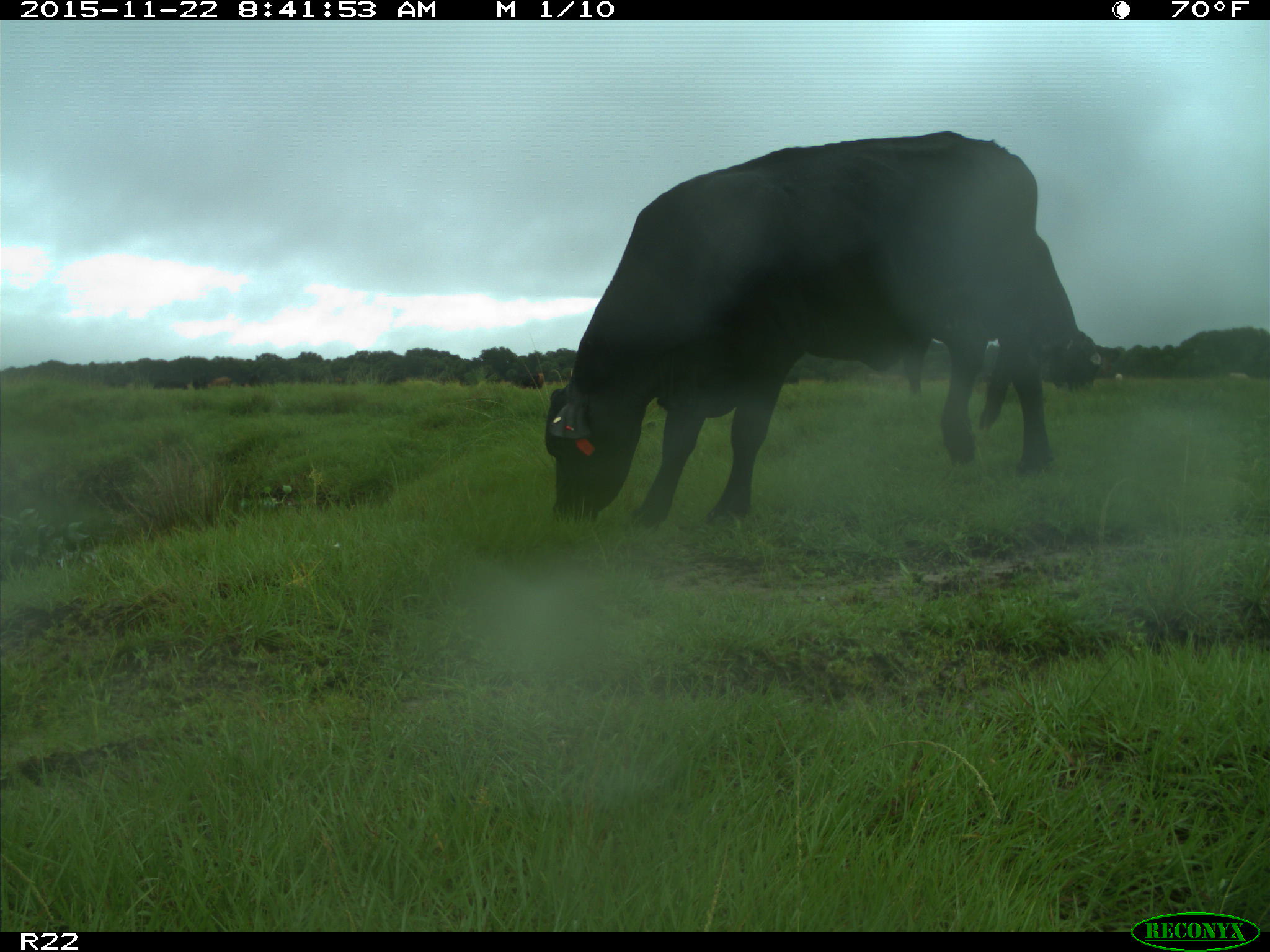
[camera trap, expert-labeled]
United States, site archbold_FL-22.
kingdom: Animalia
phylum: Chordata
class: Mammalia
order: Artiodactyla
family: Bovidae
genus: Bos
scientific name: Bos taurus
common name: domestic cow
Bos taurus (domestic cow).